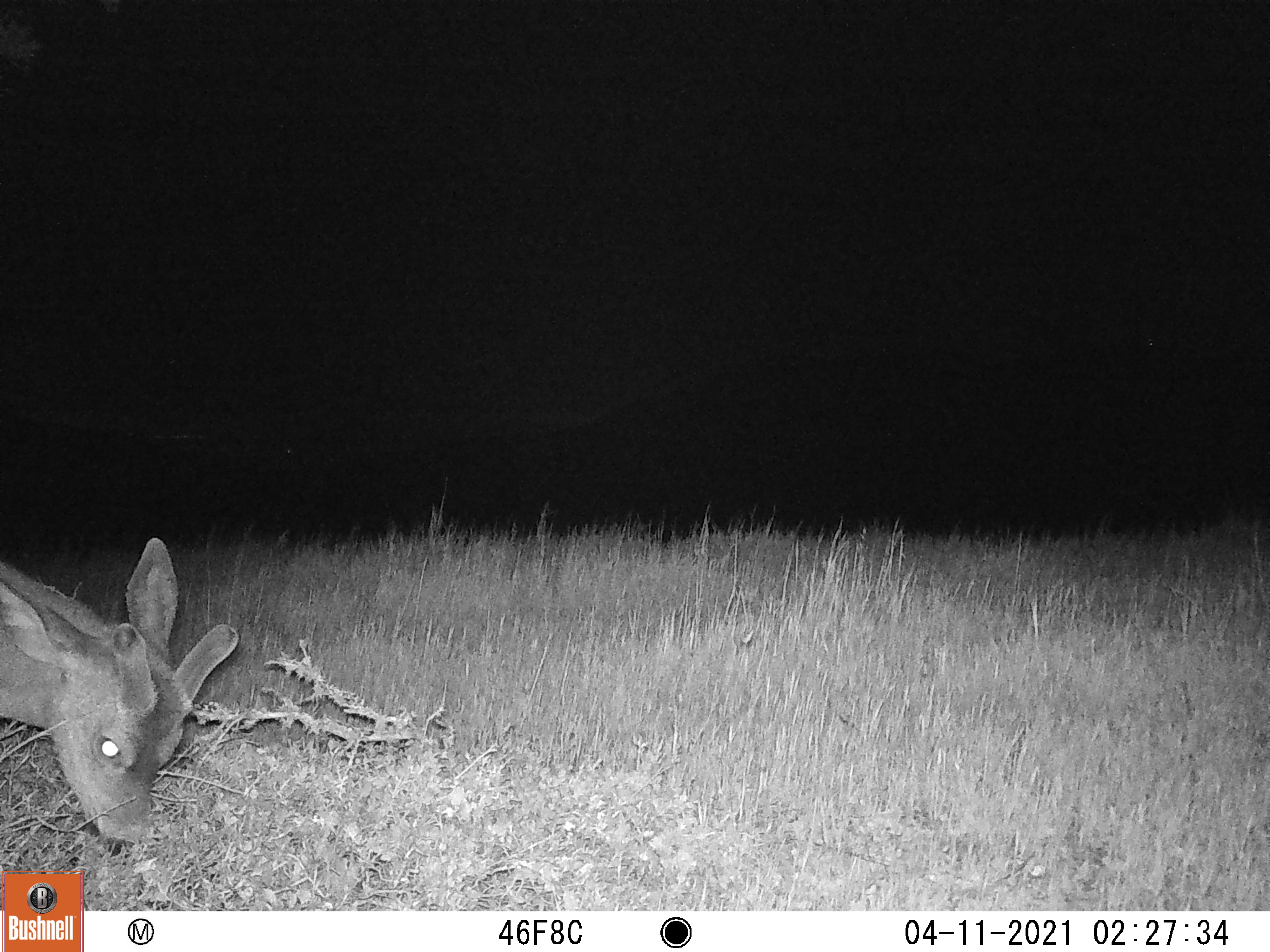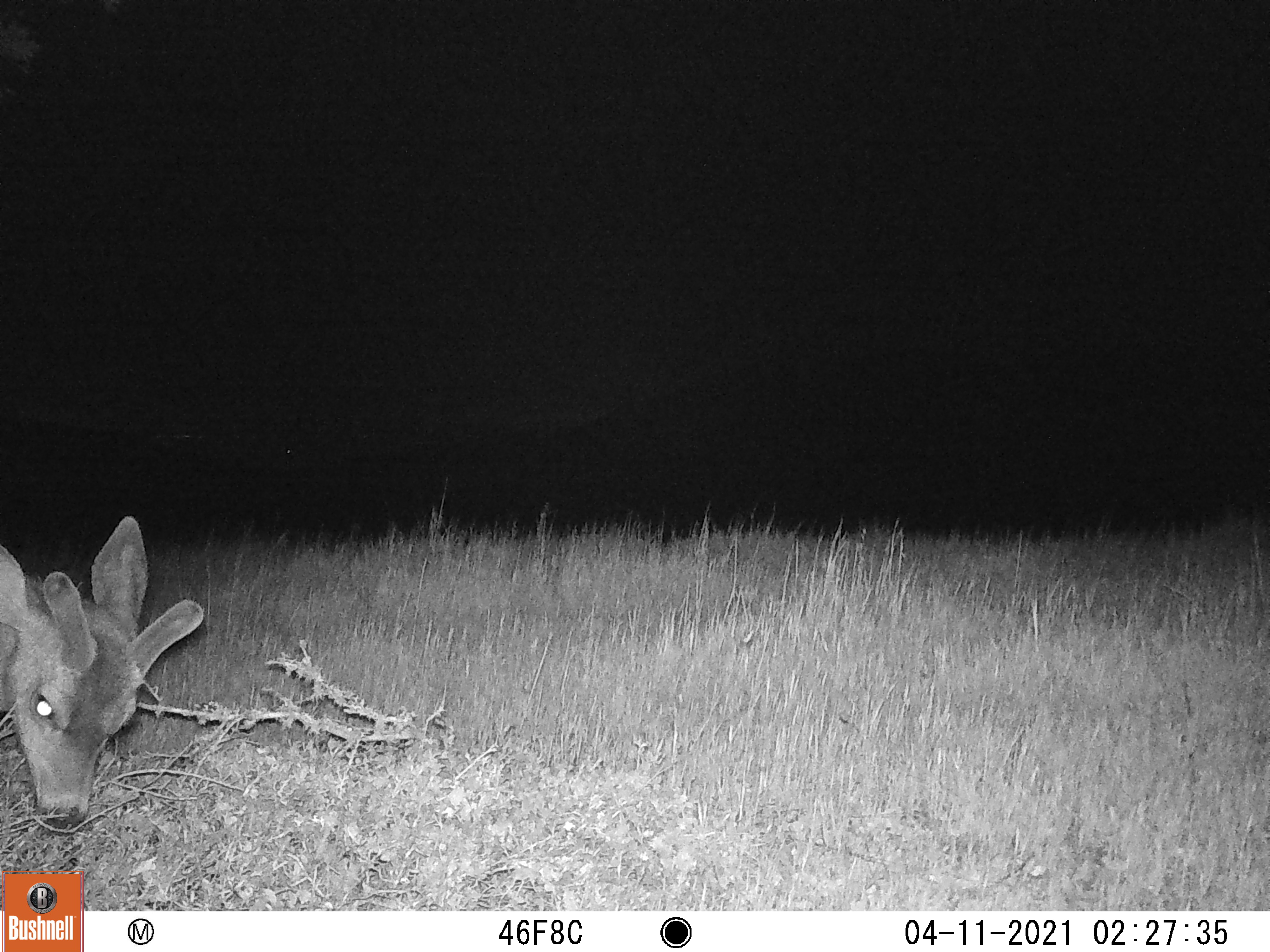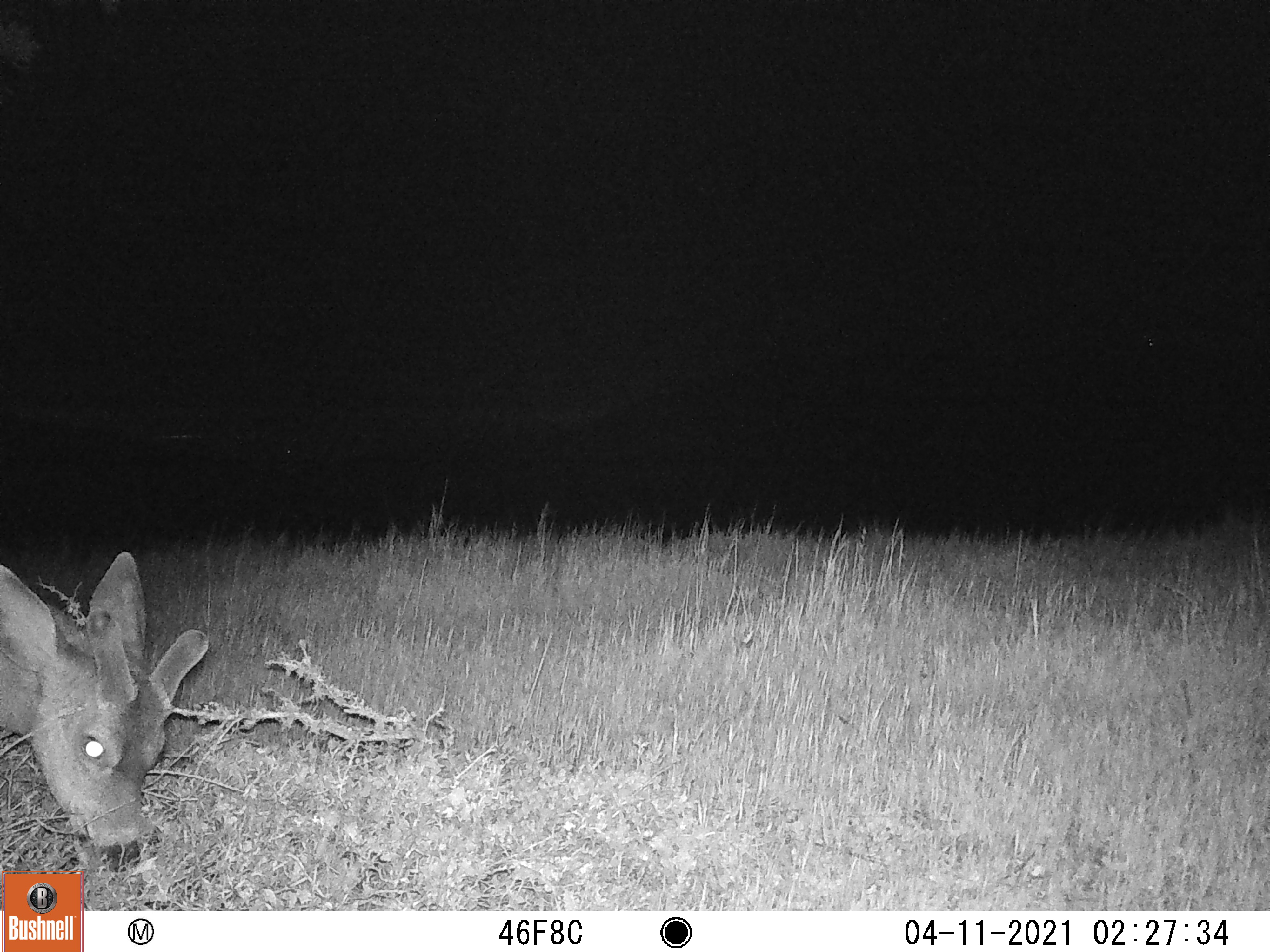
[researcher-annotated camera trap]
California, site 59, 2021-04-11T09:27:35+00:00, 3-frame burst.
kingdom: Animalia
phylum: Chordata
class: Mammalia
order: Artiodactyla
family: Cervidae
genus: Odocoileus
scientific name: Odocoileus hemionus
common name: mule deer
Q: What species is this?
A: Mule deer (Odocoileus hemionus).